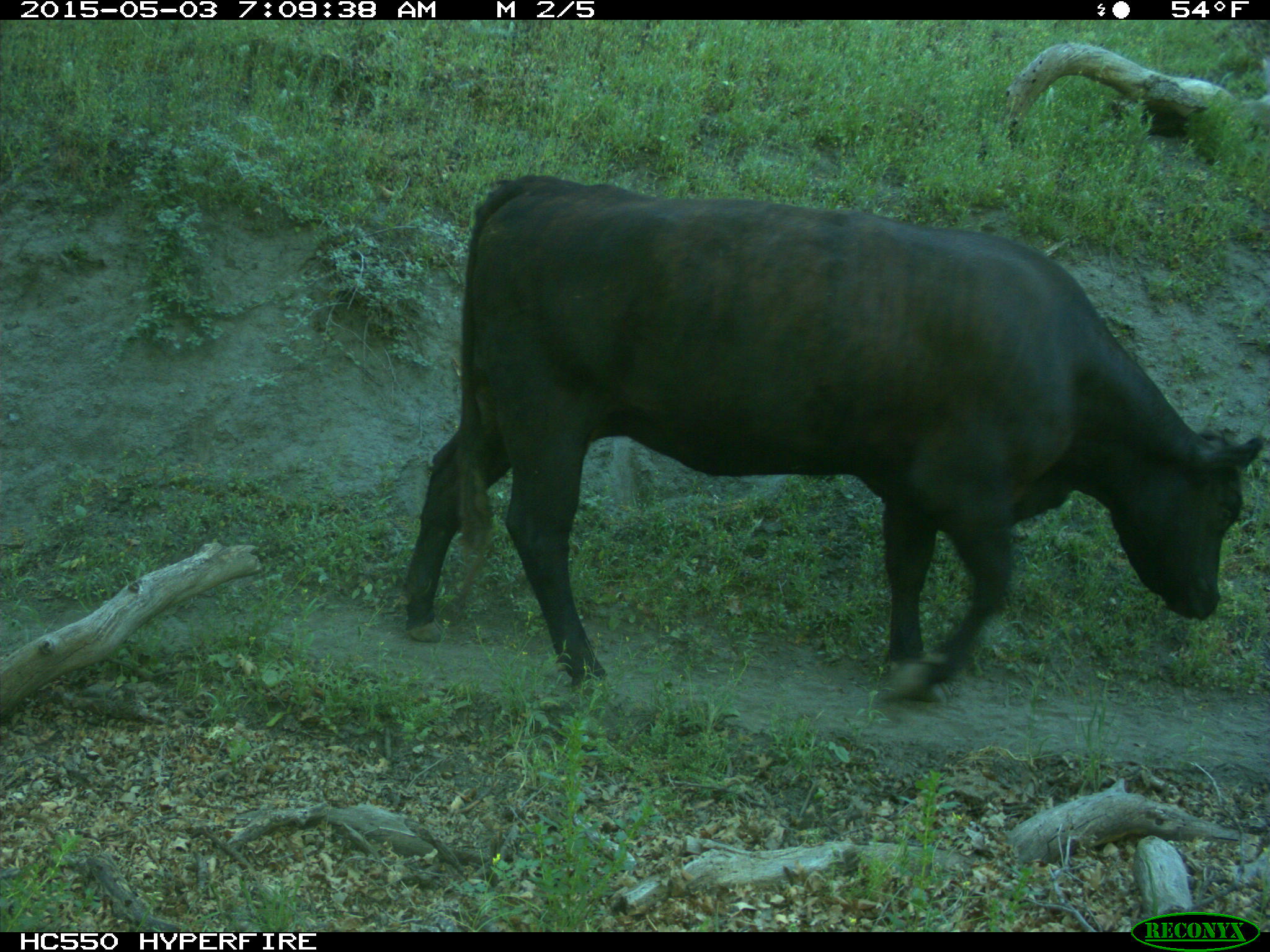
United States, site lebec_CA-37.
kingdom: Animalia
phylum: Chordata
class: Mammalia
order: Artiodactyla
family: Bovidae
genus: Bos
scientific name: Bos taurus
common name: domestic cow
Bos taurus (domestic cow).